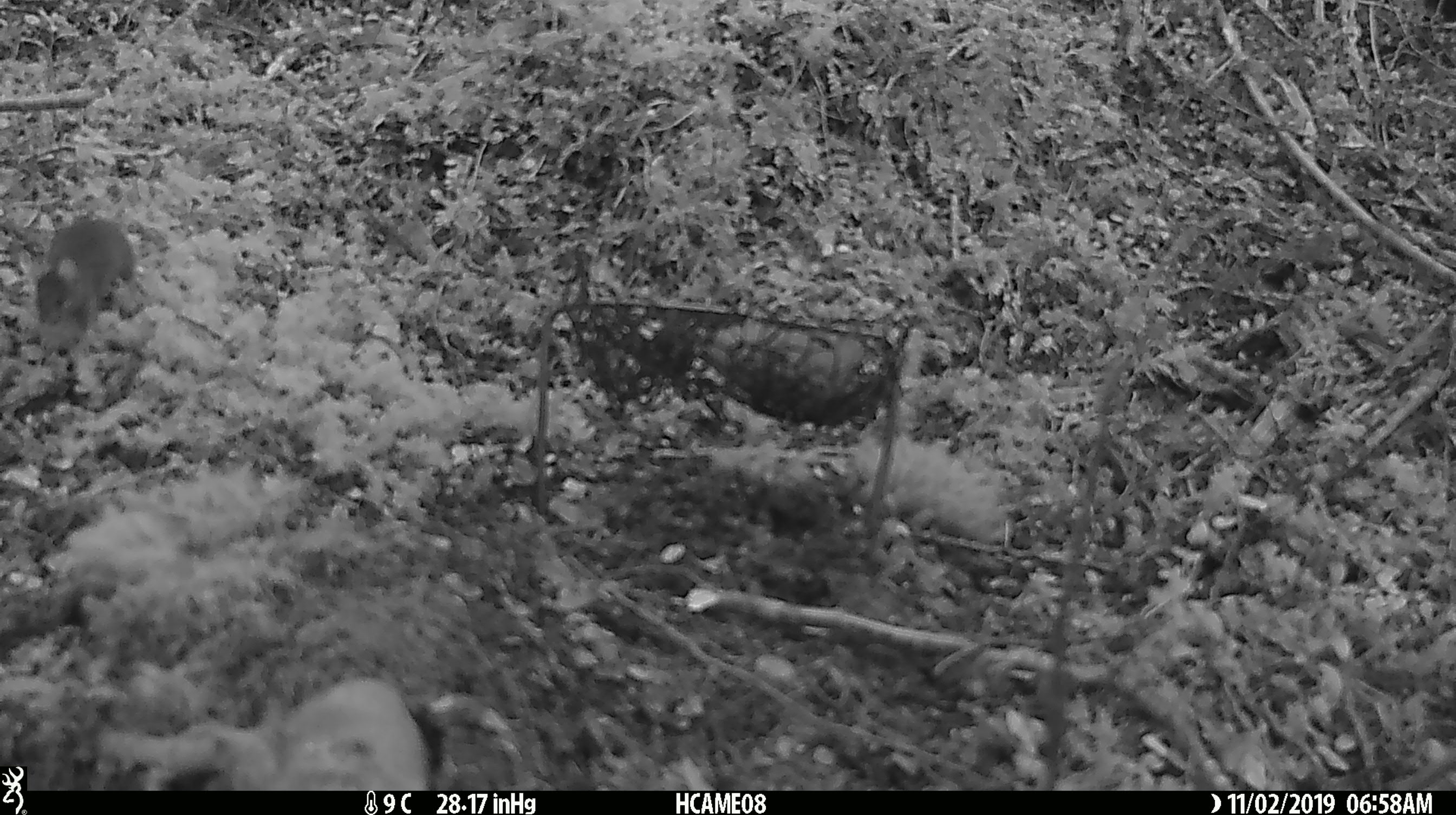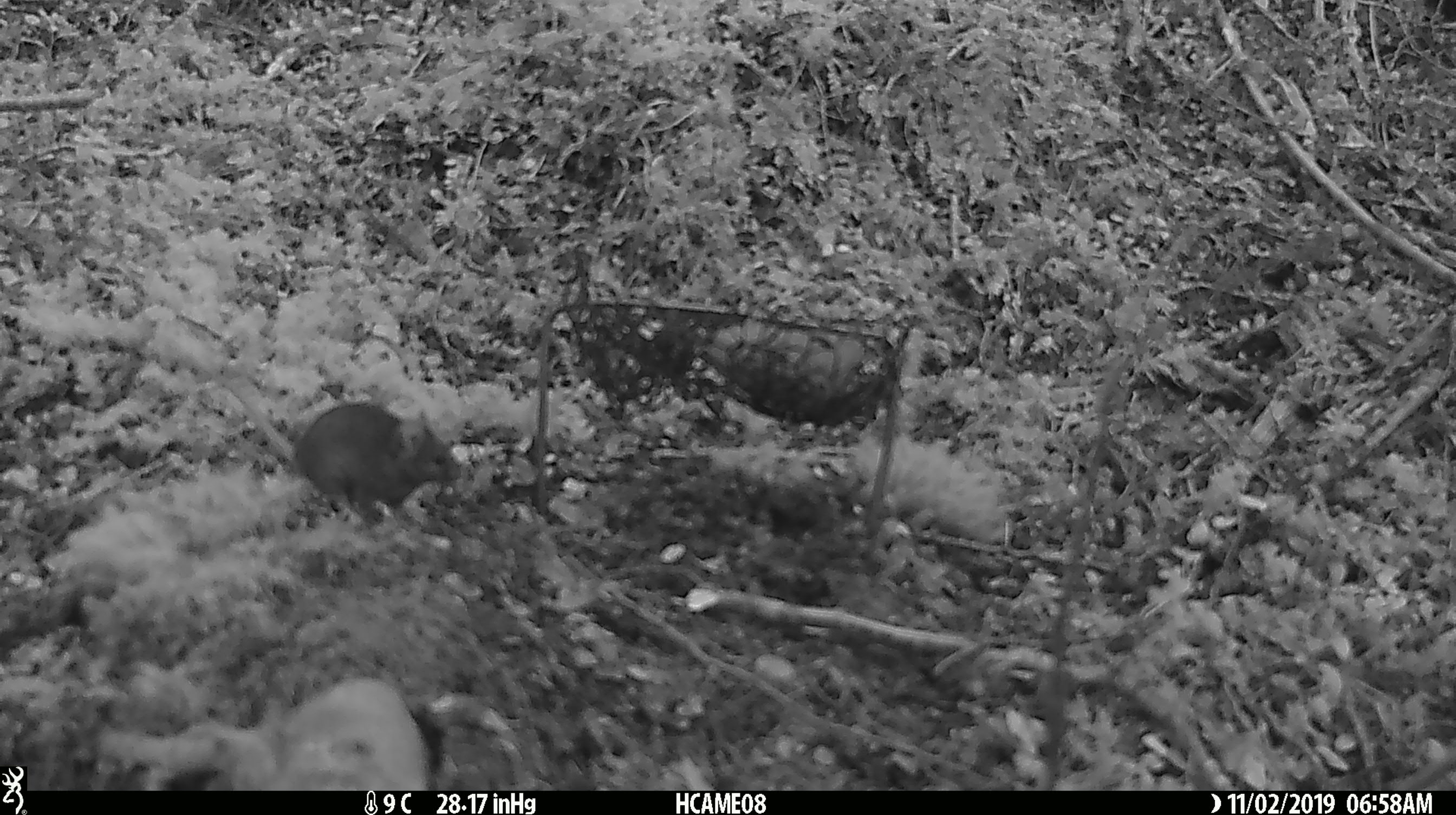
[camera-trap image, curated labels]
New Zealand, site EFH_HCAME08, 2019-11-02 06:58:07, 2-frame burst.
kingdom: Animalia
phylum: Chordata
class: Mammalia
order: Rodentia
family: Muridae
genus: Mus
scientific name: Mus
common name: mouse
Mouse (Mus).